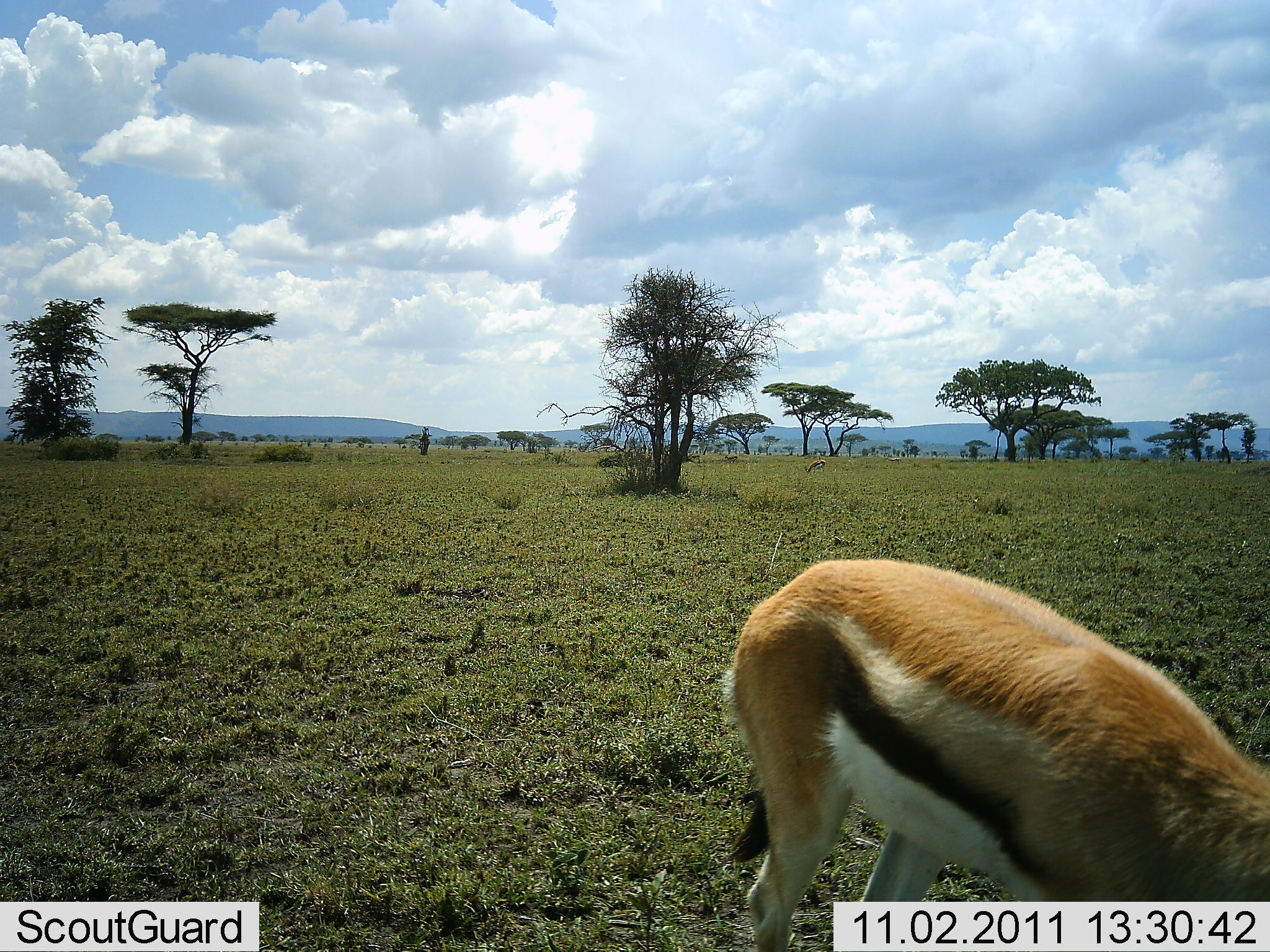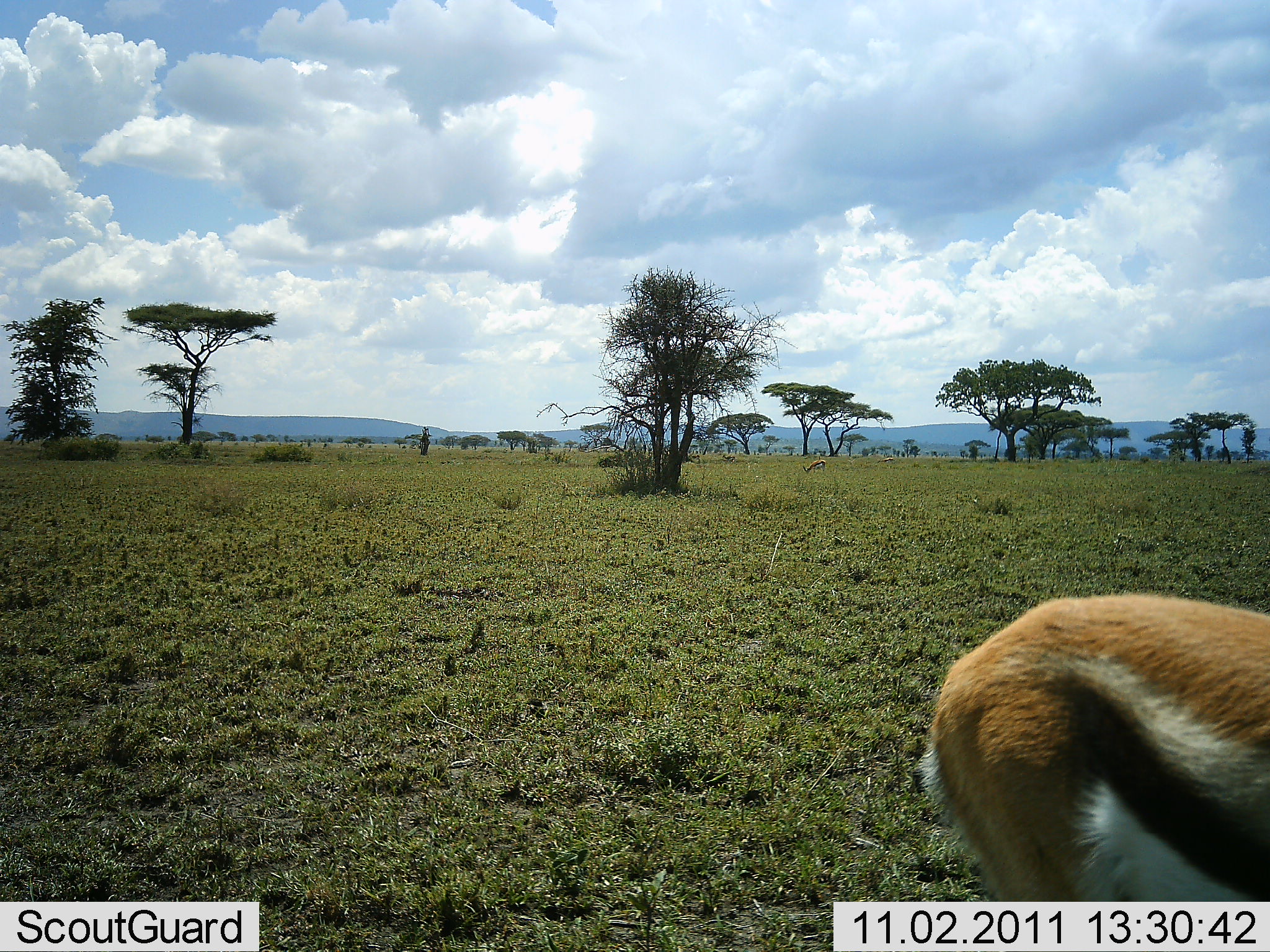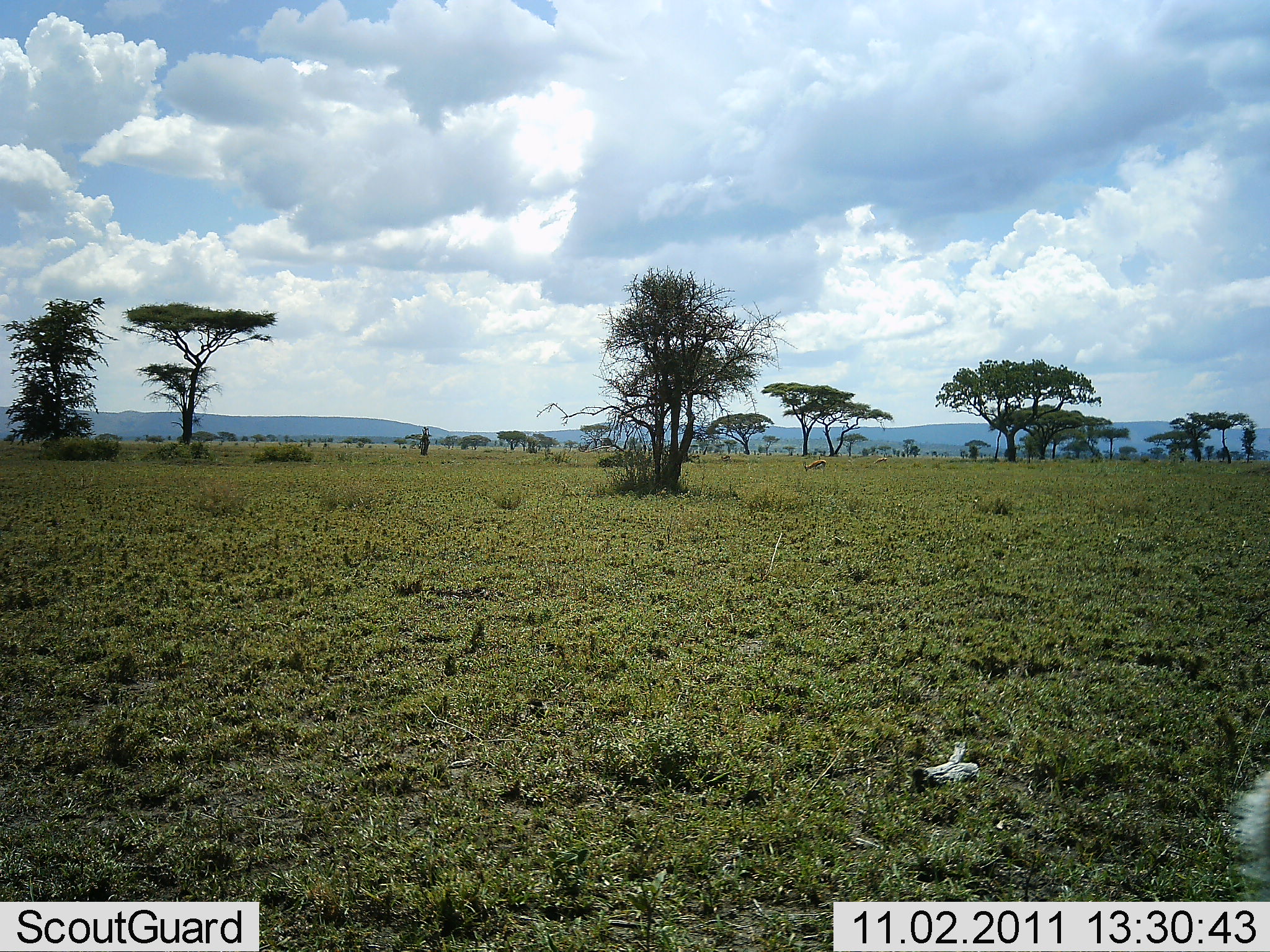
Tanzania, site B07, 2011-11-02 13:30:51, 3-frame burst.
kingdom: Animalia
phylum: Chordata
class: Mammalia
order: Artiodactyla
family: Bovidae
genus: Eudorcas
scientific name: Eudorcas thomsonii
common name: thomson's gazelle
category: gazellethomsons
Gazellethomsons (thomson's gazelle) (Eudorcas thomsonii), count 1. Behavior (volunteer vote fractions): standing 8%, resting 0%, moving 83%, interacting 0%. Young present (vote fraction): 0%. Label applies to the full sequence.